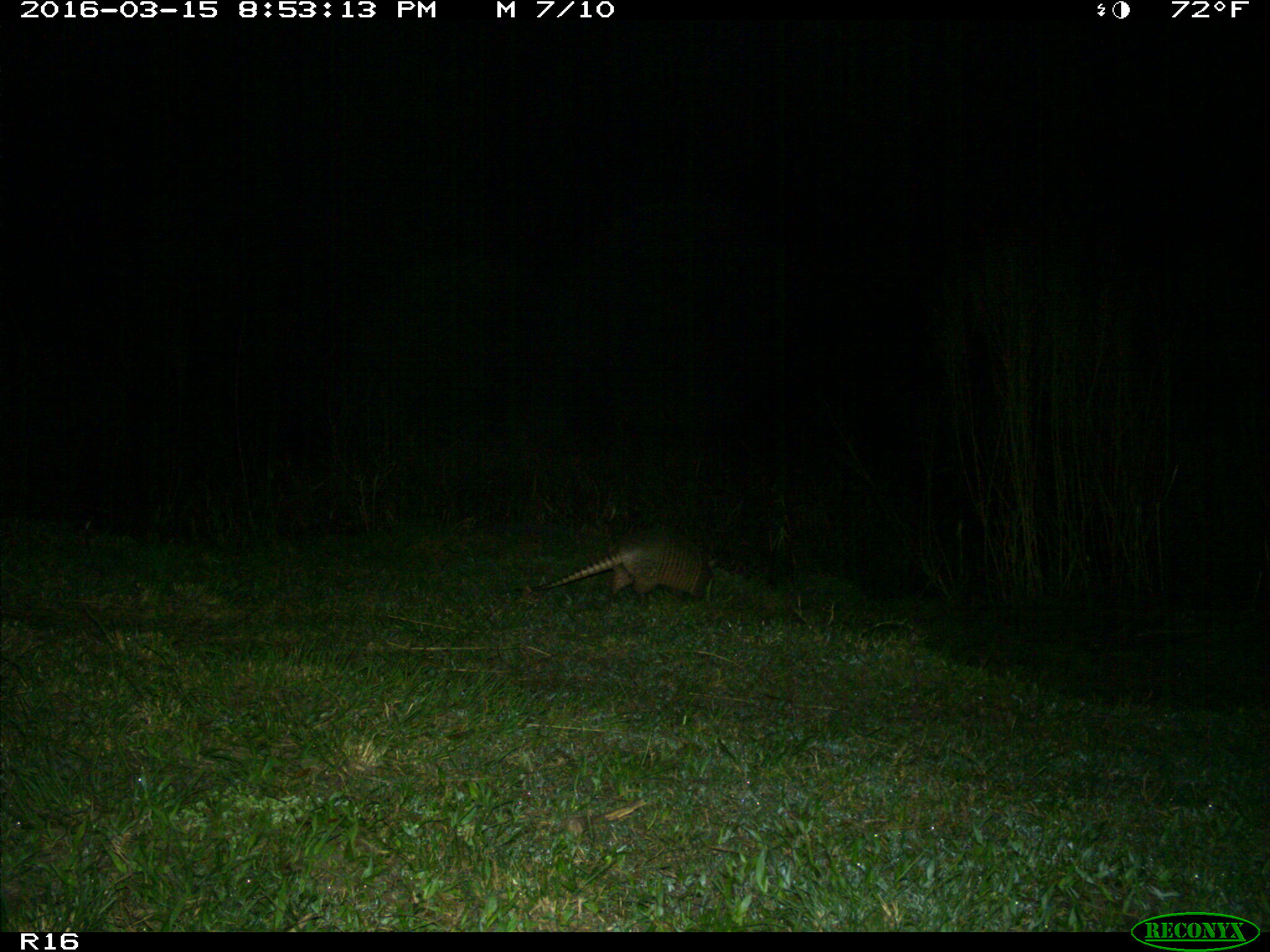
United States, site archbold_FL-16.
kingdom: Animalia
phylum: Chordata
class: Mammalia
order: Cingulata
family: Dasypodidae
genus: Dasypus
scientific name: Dasypus novemcinctus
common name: nine-banded armadillo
Dasypus novemcinctus (nine-banded armadillo).